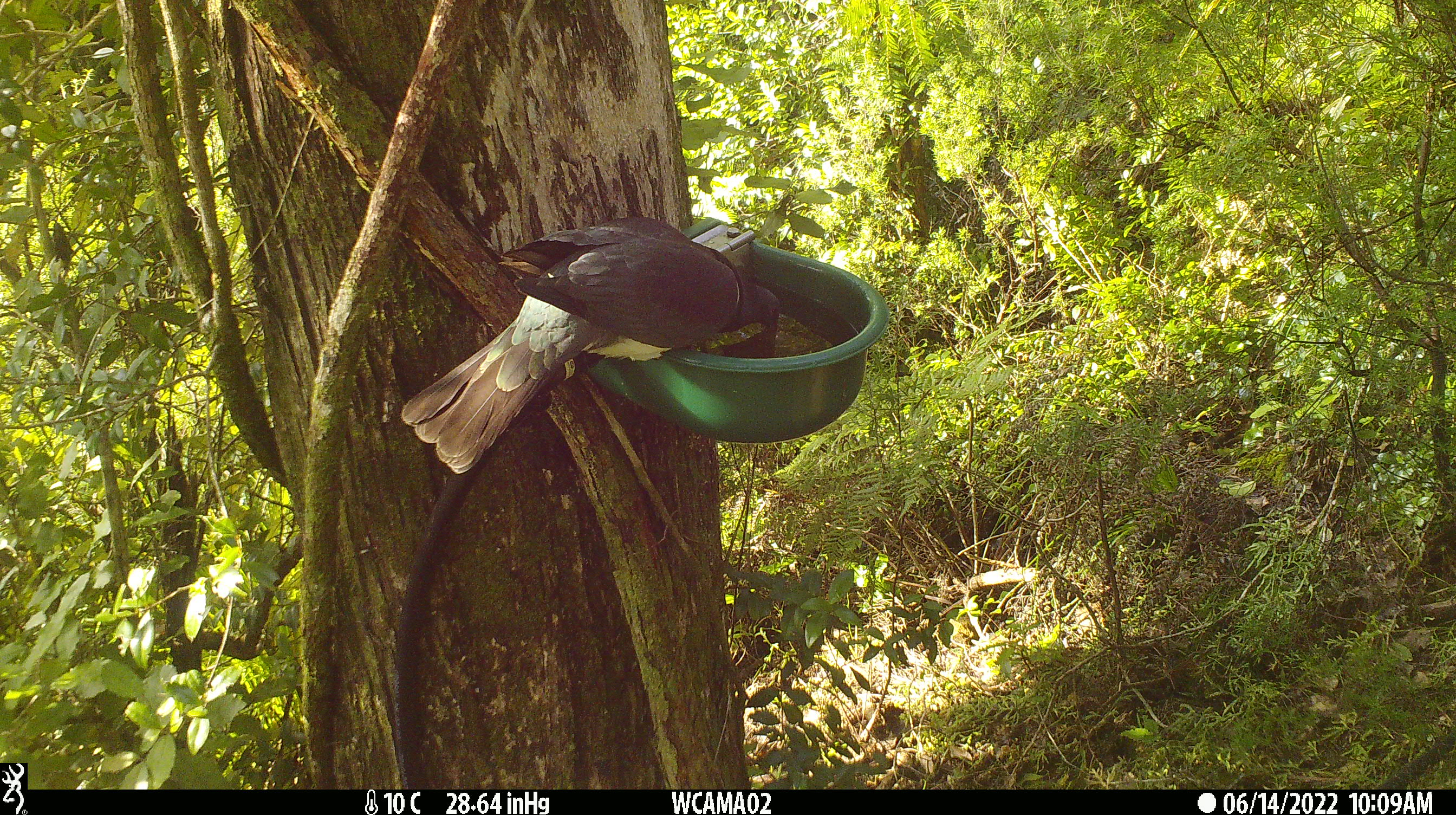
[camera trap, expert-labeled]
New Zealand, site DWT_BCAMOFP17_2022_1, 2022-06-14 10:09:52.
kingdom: Animalia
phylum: Chordata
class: Aves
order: Columbiformes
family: Columbidae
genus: Hemiphaga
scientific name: Hemiphaga novaeseelandiae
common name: new zealand pigeon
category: kereru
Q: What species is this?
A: Kereru (new zealand pigeon) (Hemiphaga novaeseelandiae).